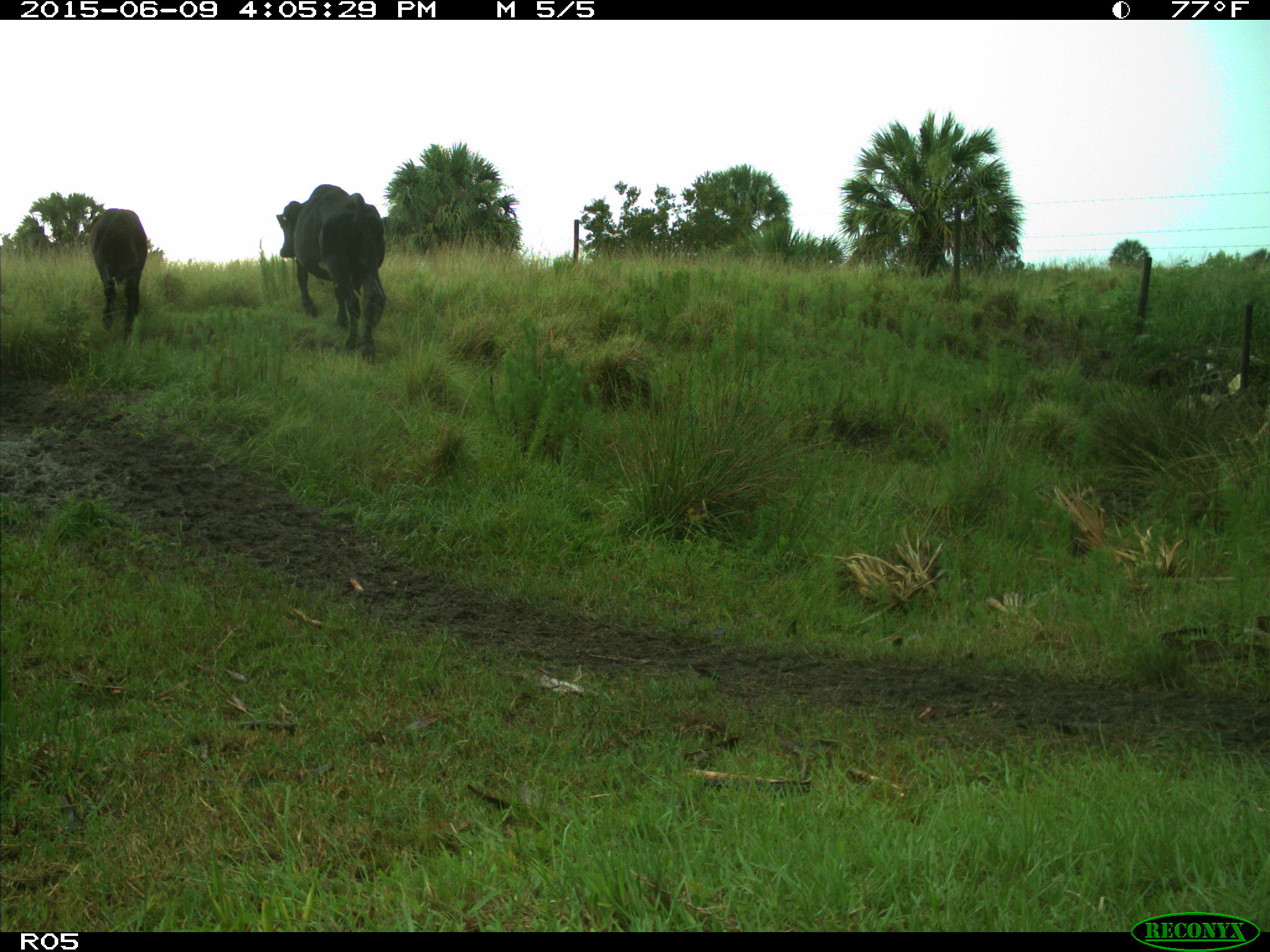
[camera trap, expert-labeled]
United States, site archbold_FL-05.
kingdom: Animalia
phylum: Chordata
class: Mammalia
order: Artiodactyla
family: Bovidae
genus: Bos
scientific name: Bos taurus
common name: domestic cow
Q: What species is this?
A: Bos taurus (domestic cow).